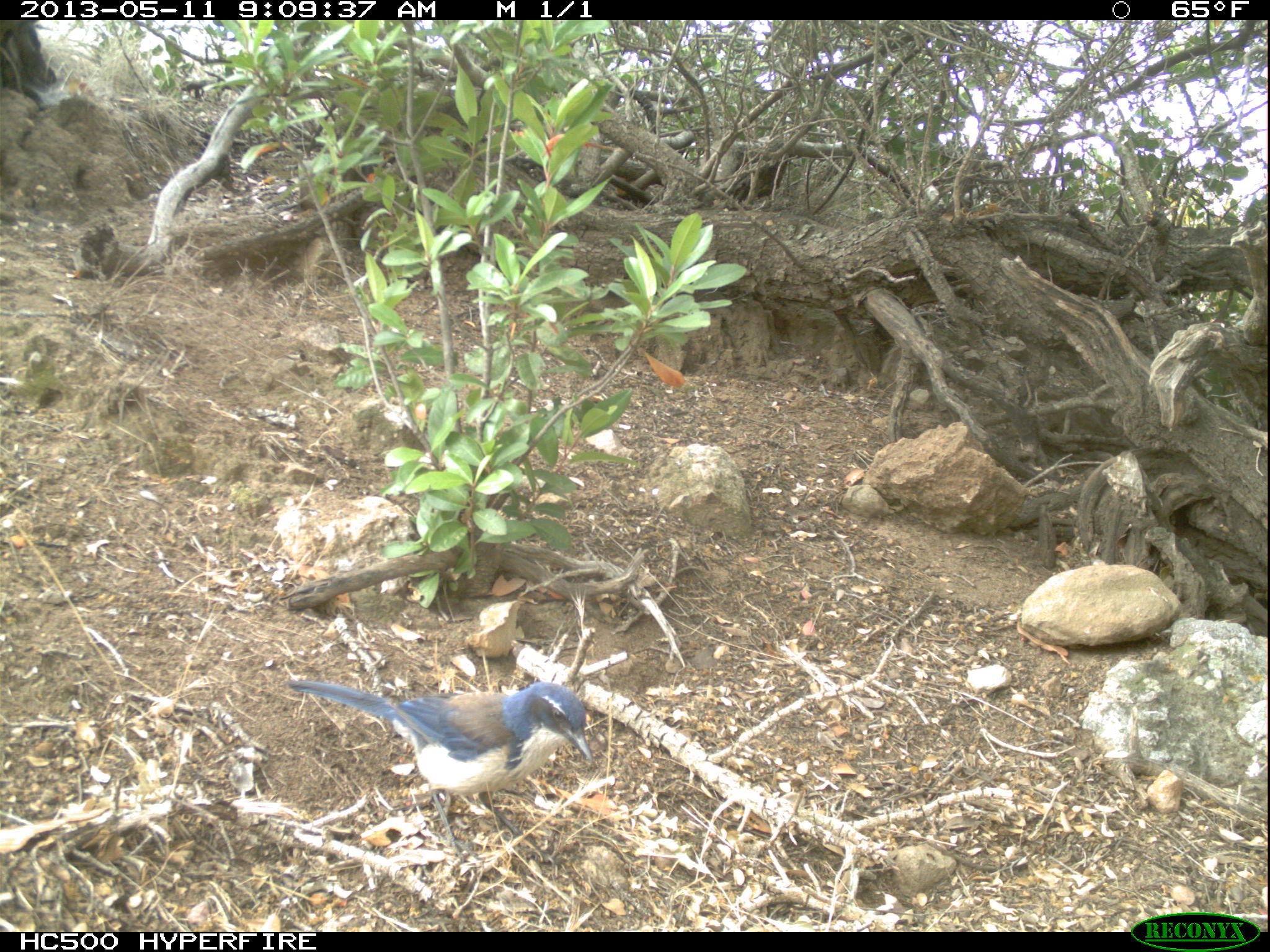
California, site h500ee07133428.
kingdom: Animalia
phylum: Chordata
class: Aves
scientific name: Aves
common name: bird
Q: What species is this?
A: Bird (Aves).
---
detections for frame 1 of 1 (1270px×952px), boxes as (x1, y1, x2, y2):
bird: (283, 681, 594, 865)